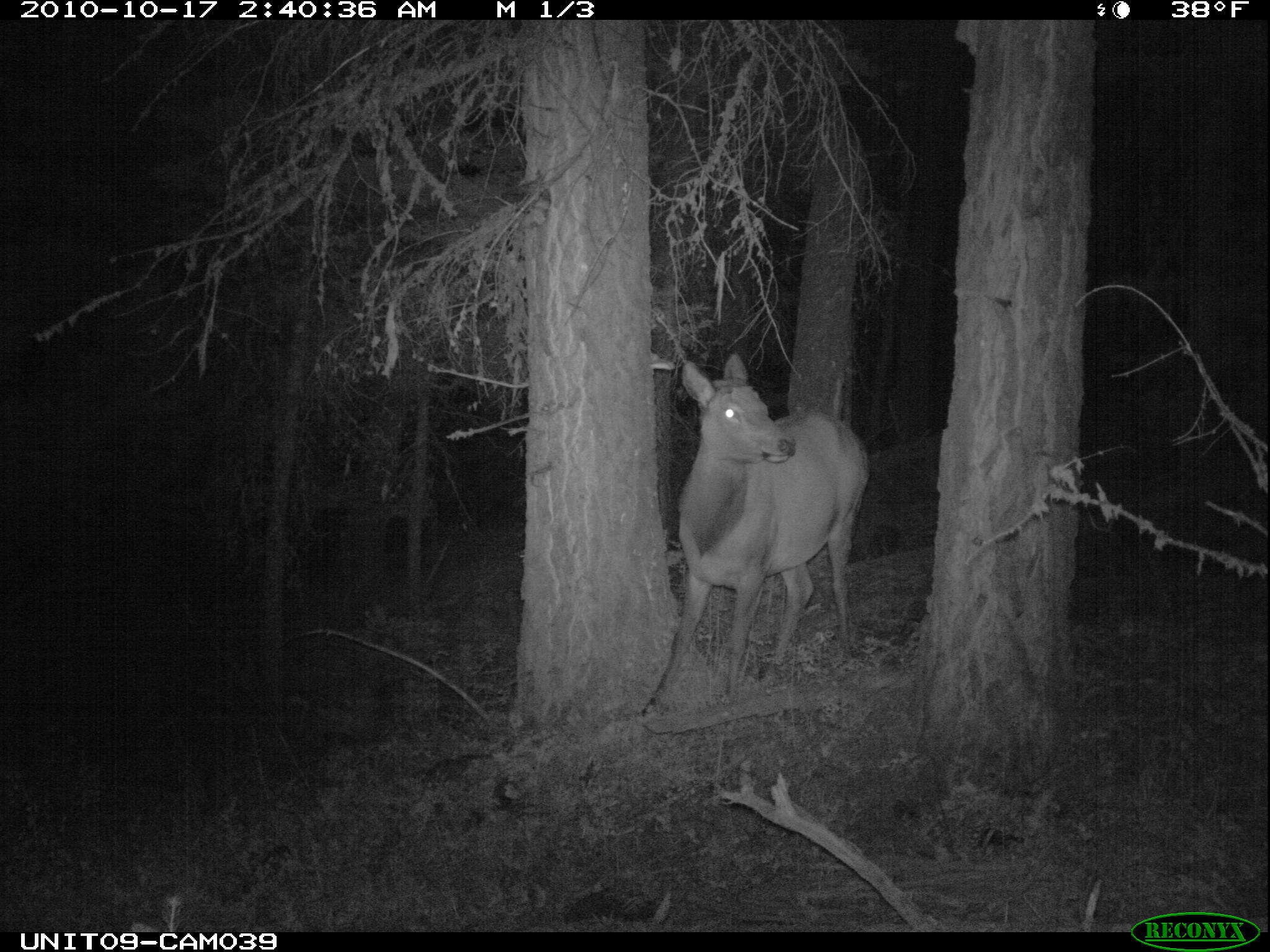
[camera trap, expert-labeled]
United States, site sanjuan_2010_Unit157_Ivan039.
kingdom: Animalia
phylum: Chordata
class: Mammalia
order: Artiodactyla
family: Cervidae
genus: Cervus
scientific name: Cervus elaphus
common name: red deer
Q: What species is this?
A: Cervus elaphus (red deer).